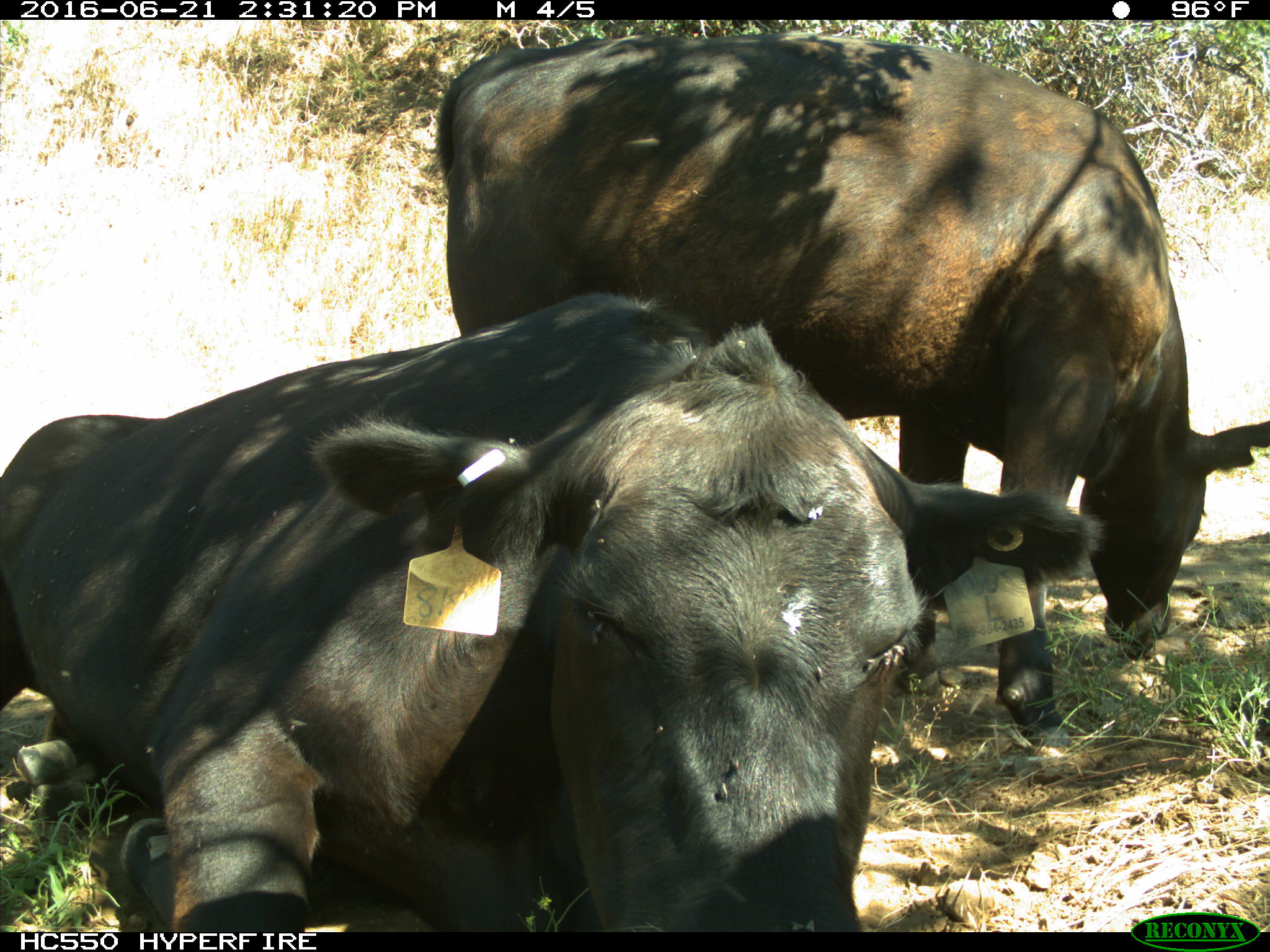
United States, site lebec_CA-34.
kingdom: Animalia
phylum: Chordata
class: Mammalia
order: Artiodactyla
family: Bovidae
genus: Bos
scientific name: Bos taurus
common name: domestic cow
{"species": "Bos taurus (domestic cow)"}